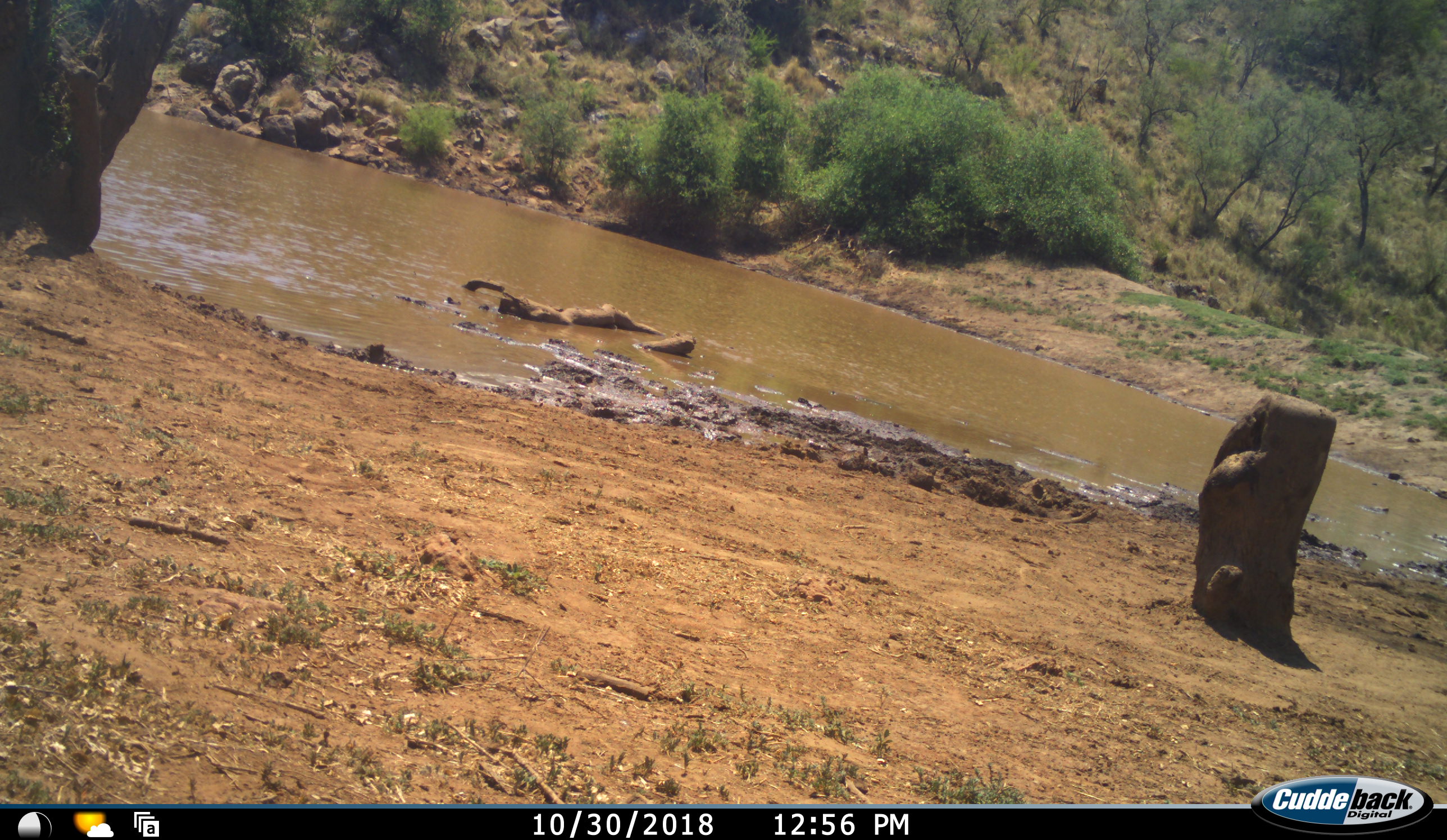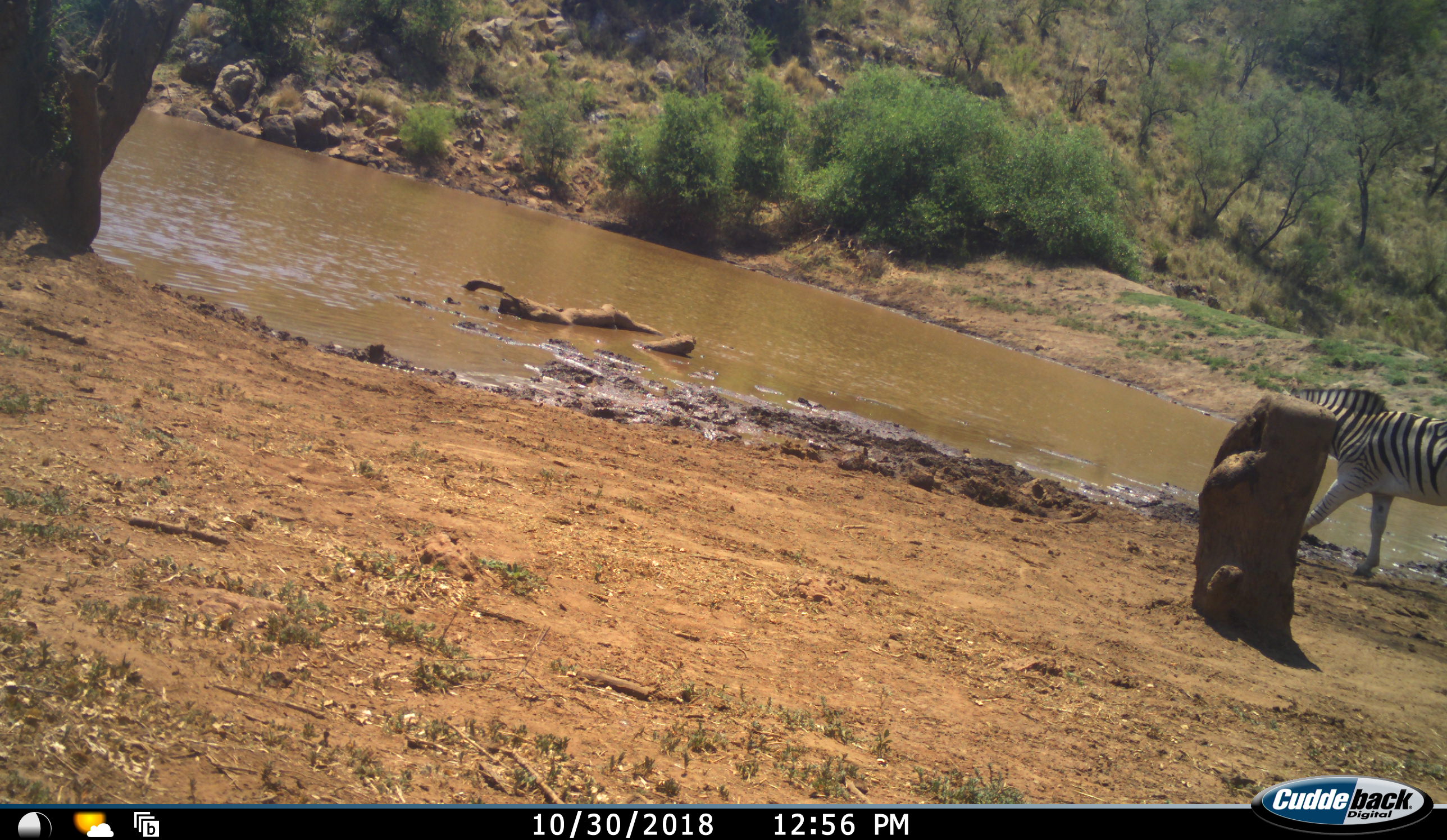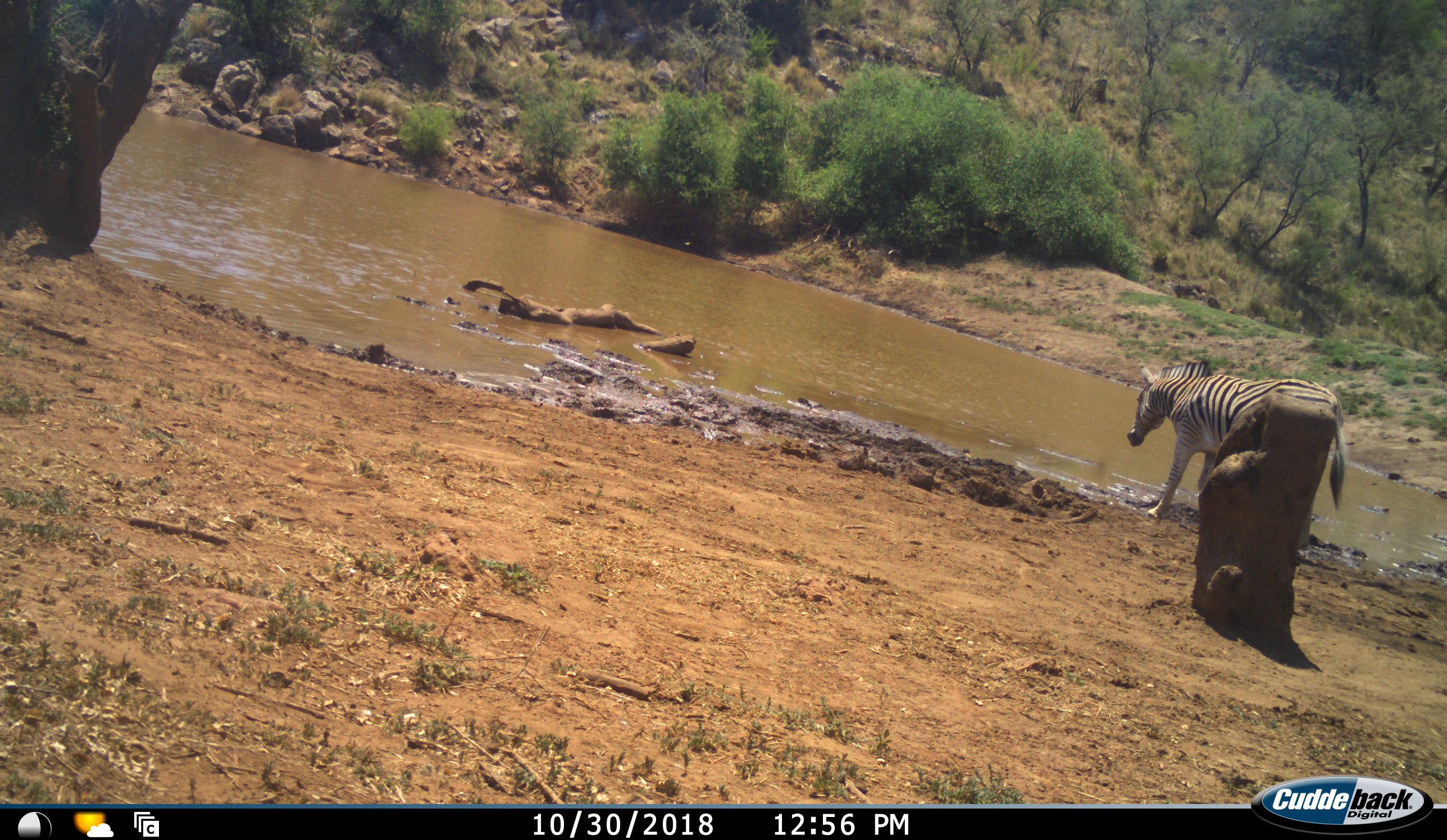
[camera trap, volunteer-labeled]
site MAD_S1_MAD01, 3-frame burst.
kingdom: Animalia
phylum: Chordata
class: Mammalia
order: Perissodactyla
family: Equidae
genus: Equus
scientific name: Equus quagga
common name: plains zebra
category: zebraplains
Zebraplains (plains zebra) (Equus quagga), count 1. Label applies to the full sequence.